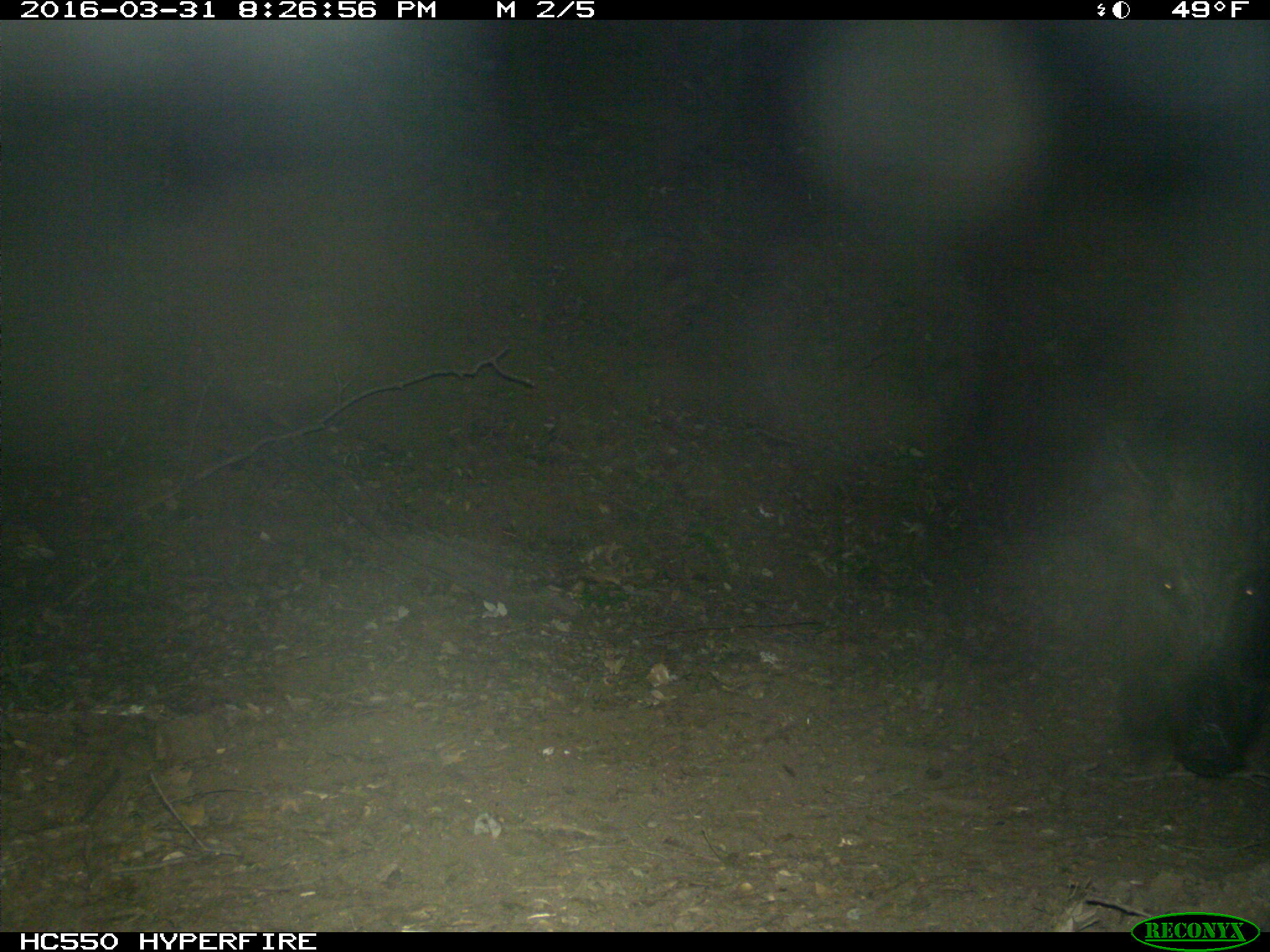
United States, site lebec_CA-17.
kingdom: Animalia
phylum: Chordata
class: Mammalia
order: Artiodactyla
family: Suidae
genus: Sus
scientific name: Sus scrofa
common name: wild boar